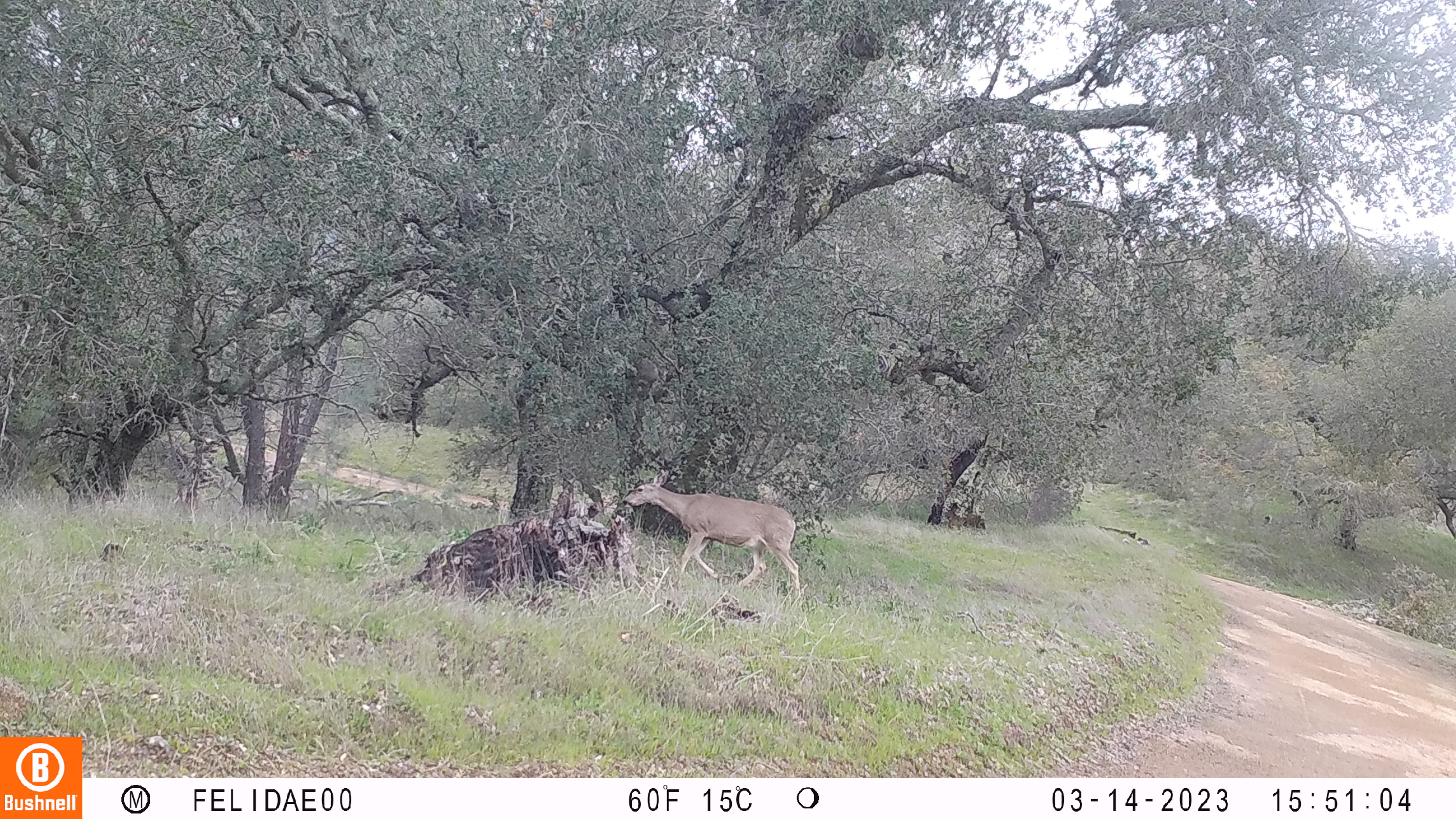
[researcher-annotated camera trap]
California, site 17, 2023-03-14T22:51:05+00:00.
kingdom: Animalia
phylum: Chordata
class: Mammalia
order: Artiodactyla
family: Cervidae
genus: Odocoileus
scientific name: Odocoileus hemionus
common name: mule deer